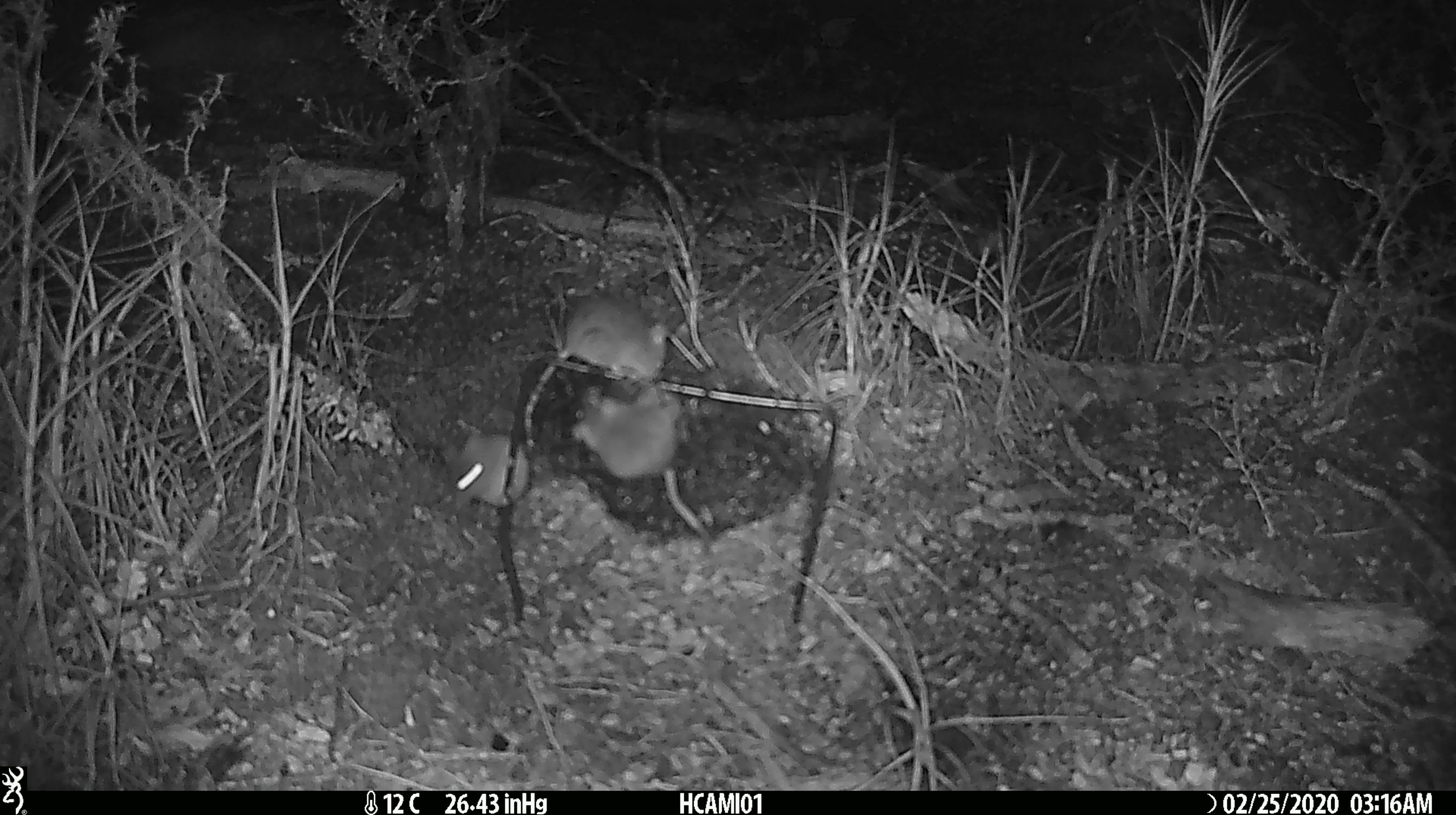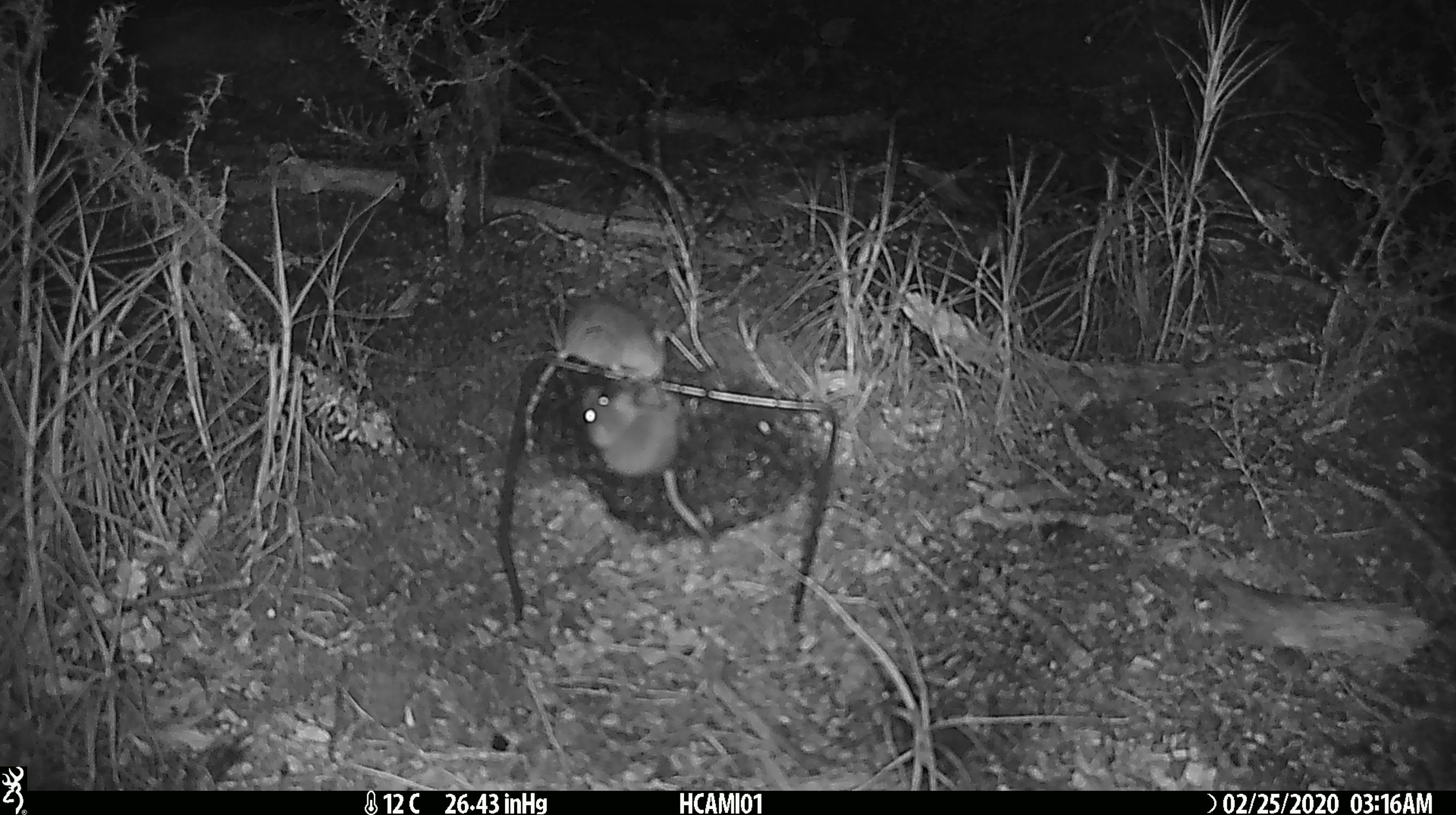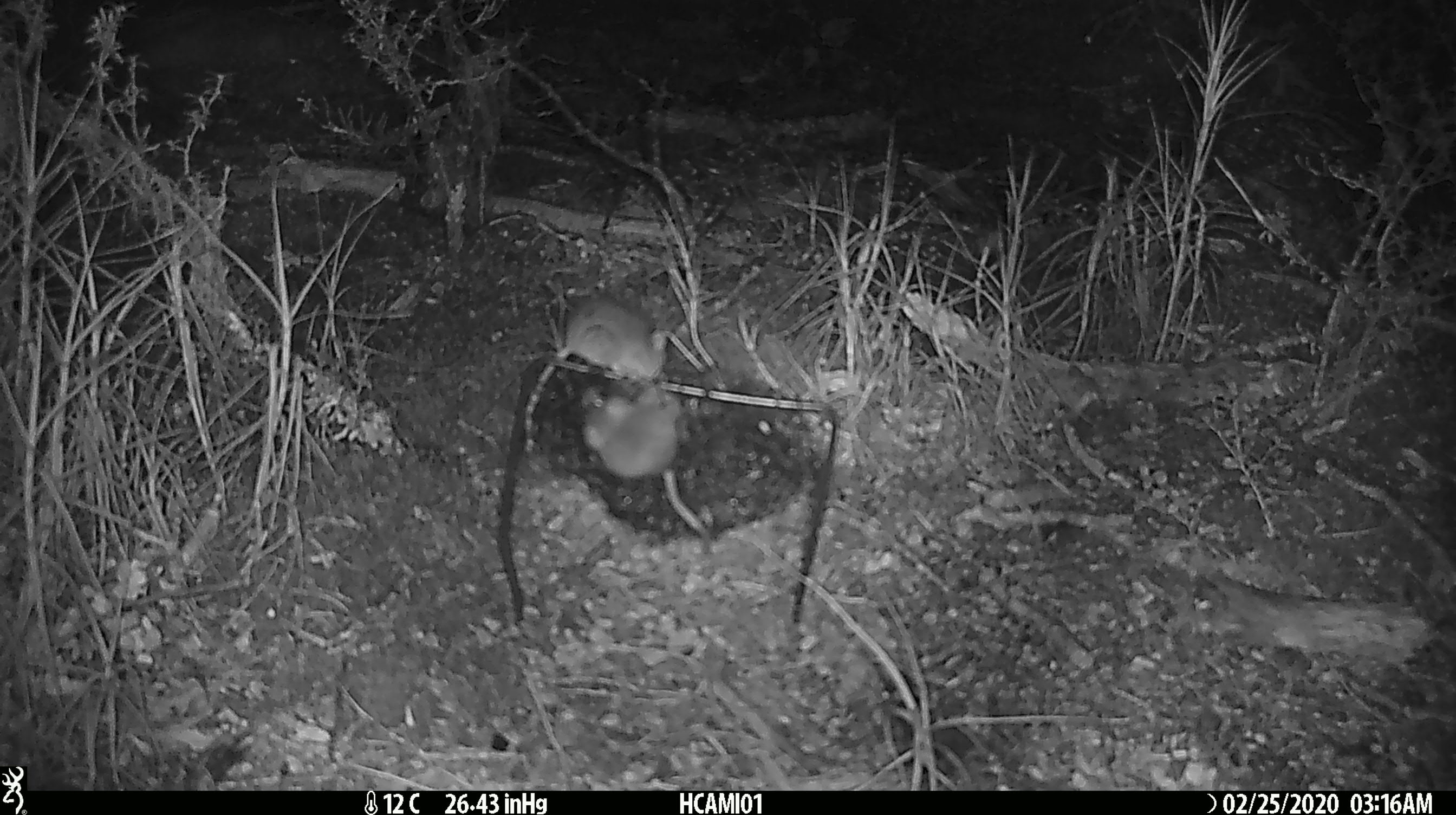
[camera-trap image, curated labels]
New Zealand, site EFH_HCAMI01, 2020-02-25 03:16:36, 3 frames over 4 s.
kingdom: Animalia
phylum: Chordata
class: Mammalia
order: Rodentia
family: Muridae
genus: Mus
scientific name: Mus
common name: mouse